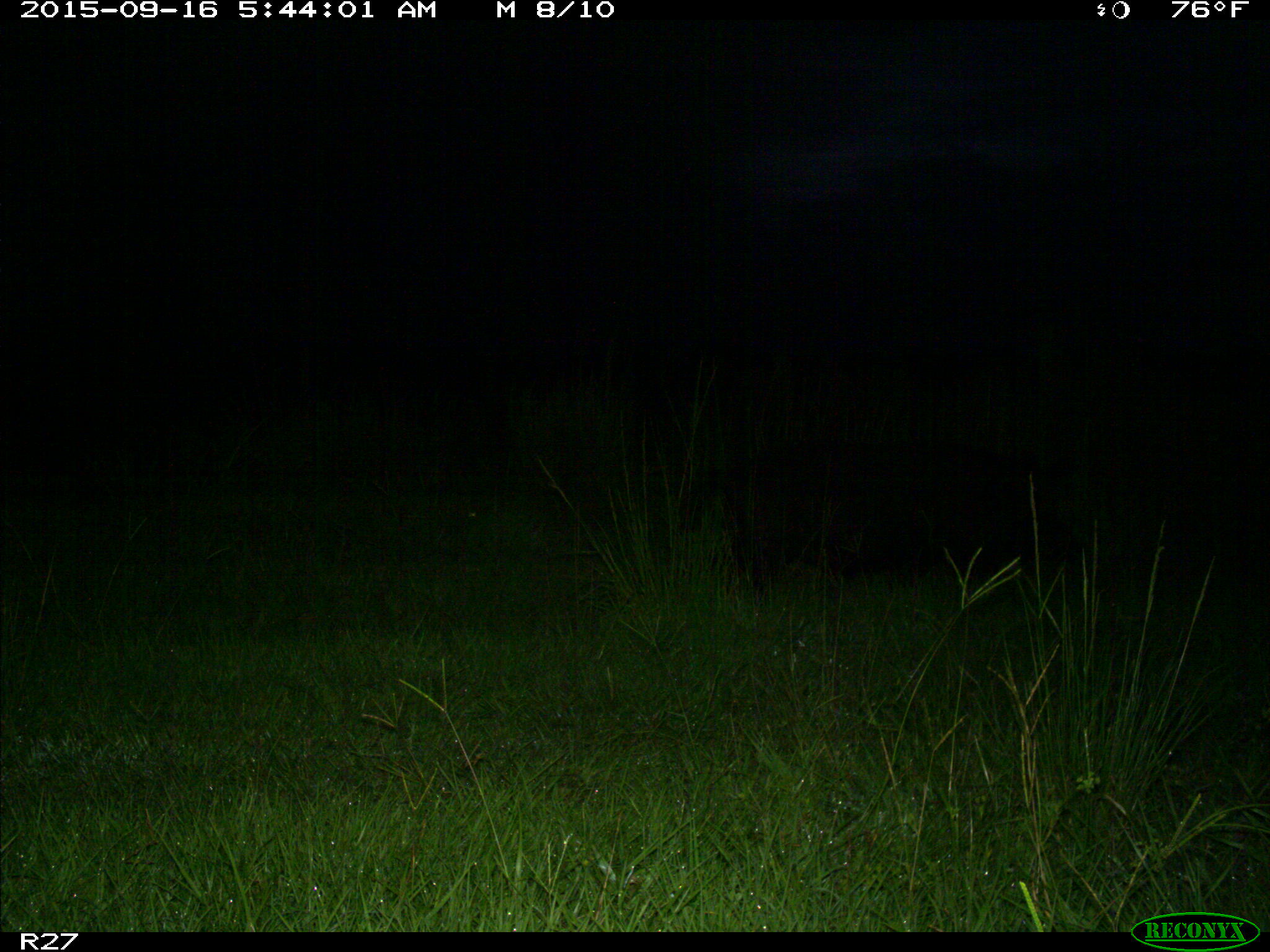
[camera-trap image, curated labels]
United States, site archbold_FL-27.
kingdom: Animalia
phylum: Chordata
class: Mammalia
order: Artiodactyla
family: Suidae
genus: Sus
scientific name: Sus scrofa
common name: wild boar